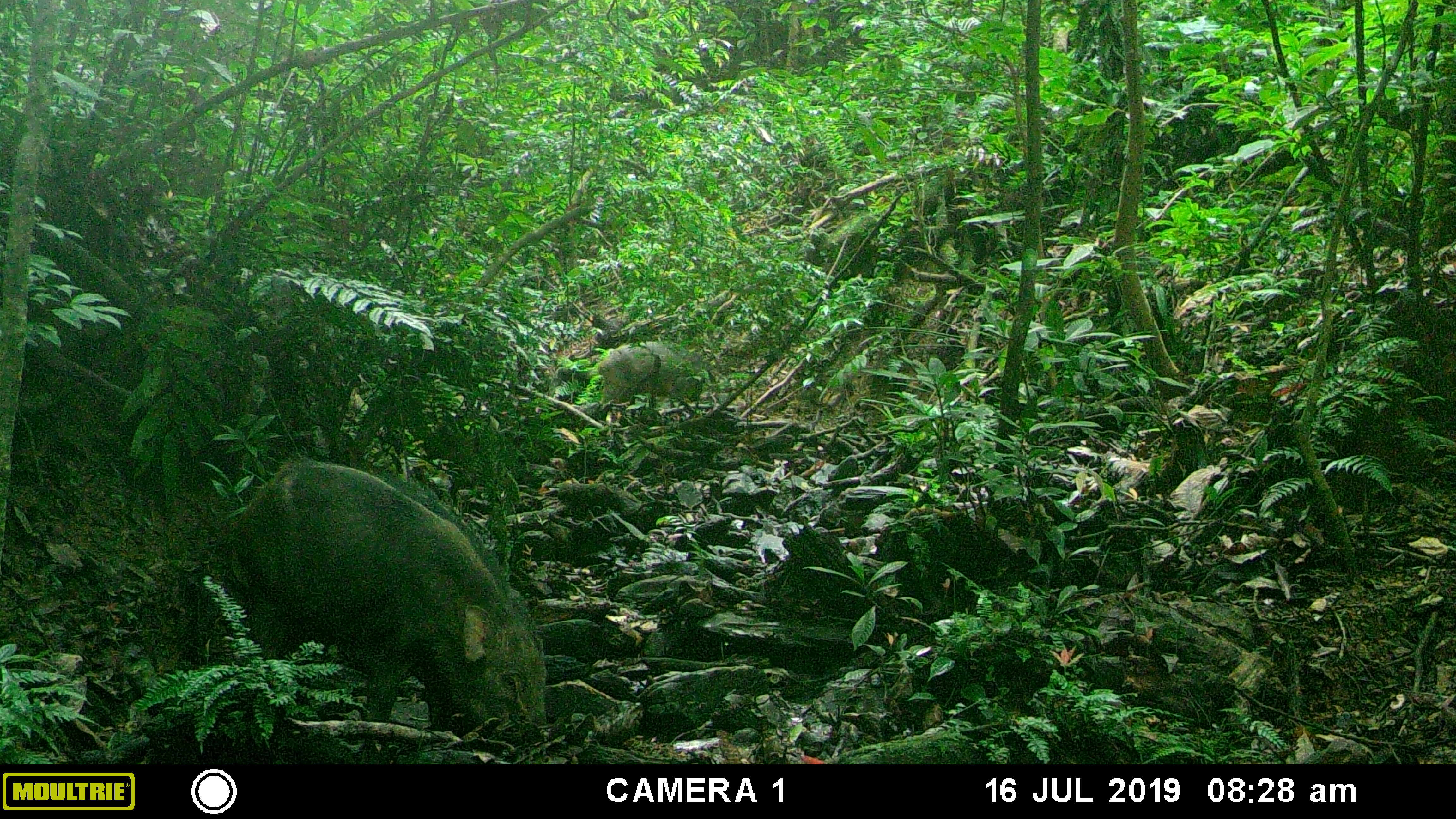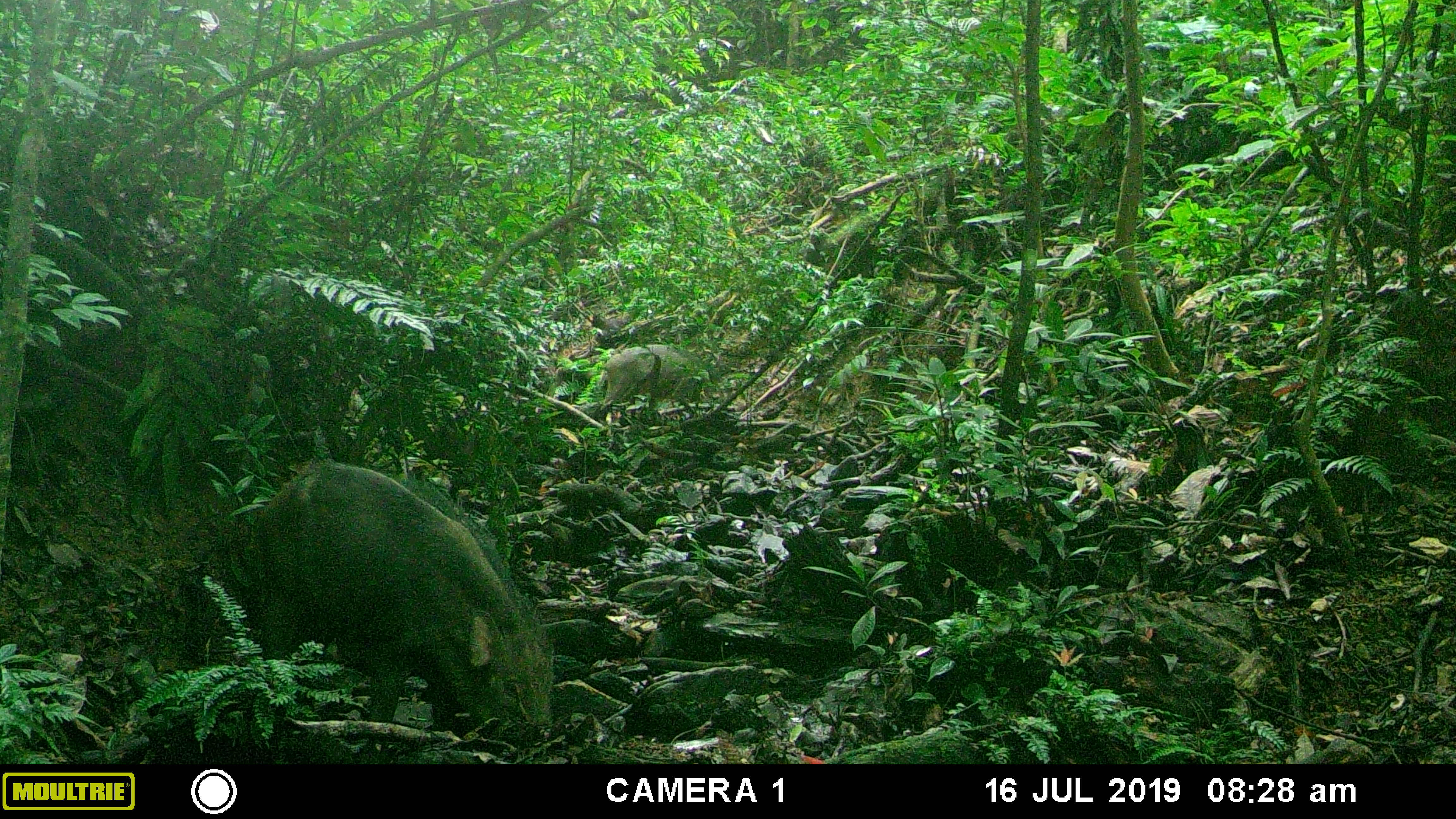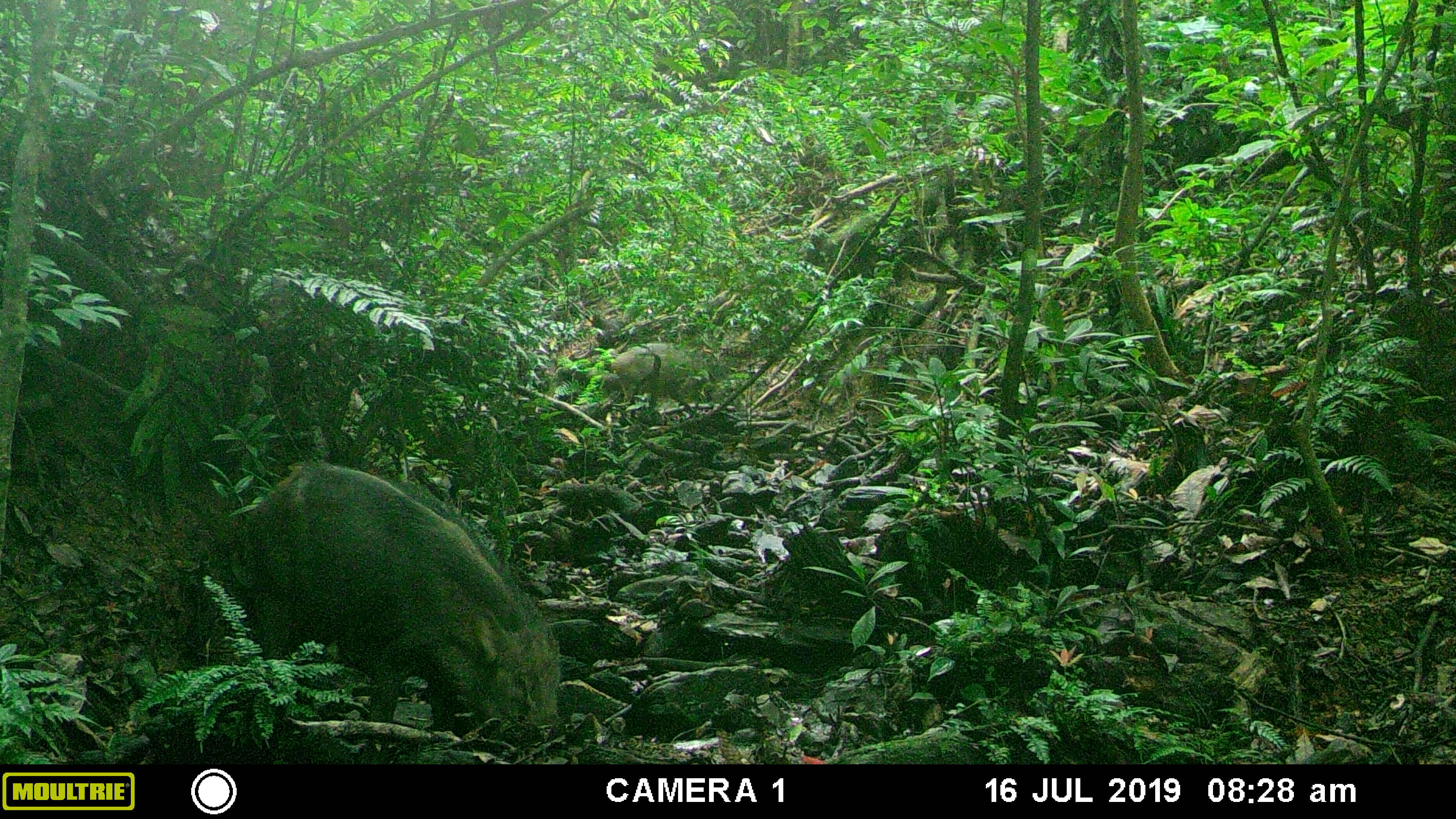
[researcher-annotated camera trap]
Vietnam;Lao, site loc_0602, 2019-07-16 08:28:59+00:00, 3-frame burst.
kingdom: Animalia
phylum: Chordata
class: Mammalia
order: Artiodactyla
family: Suidae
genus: Sus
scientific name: Sus scrofa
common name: eurasian wild pig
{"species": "eurasian wild pig (Sus scrofa)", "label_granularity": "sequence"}